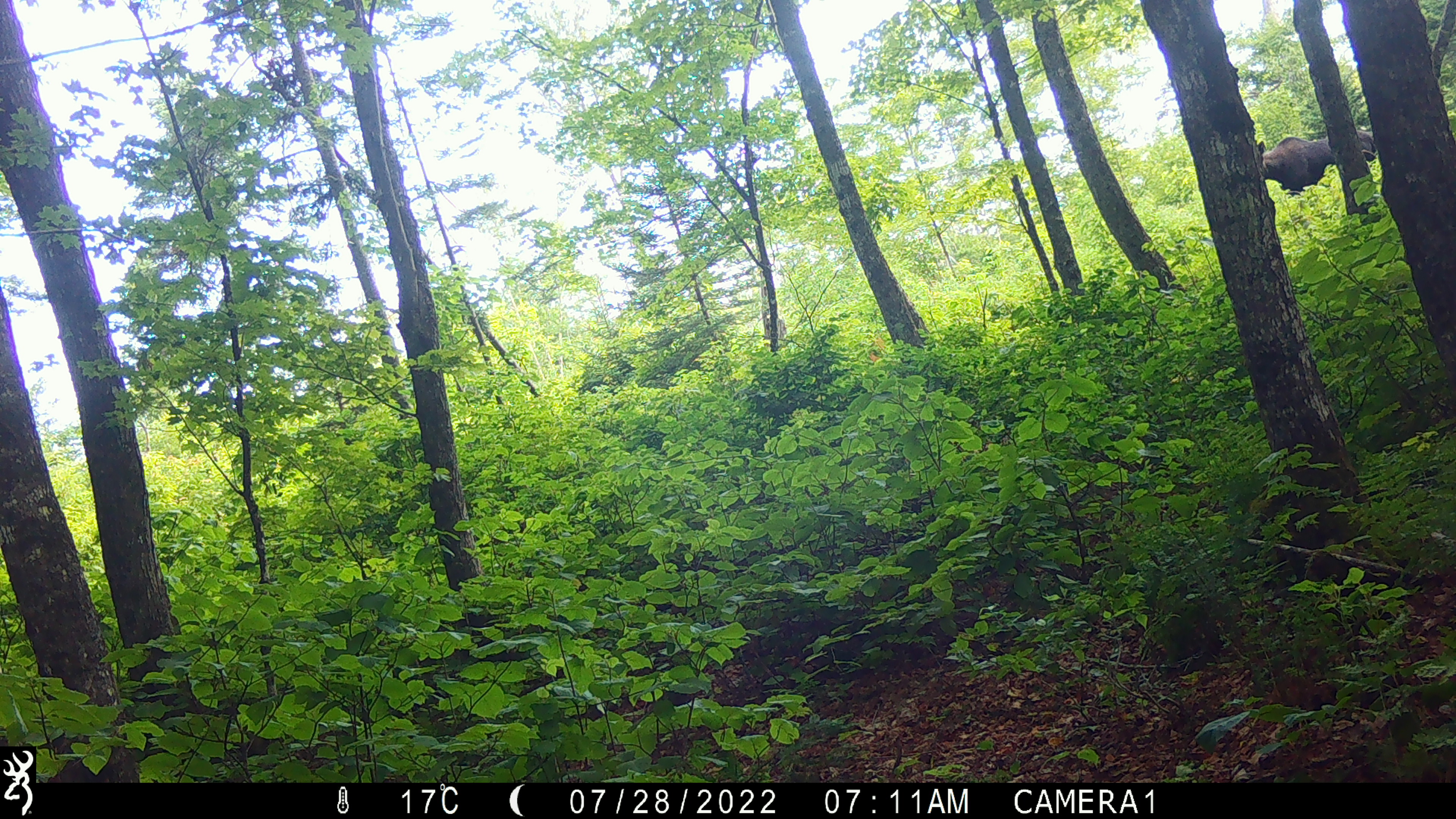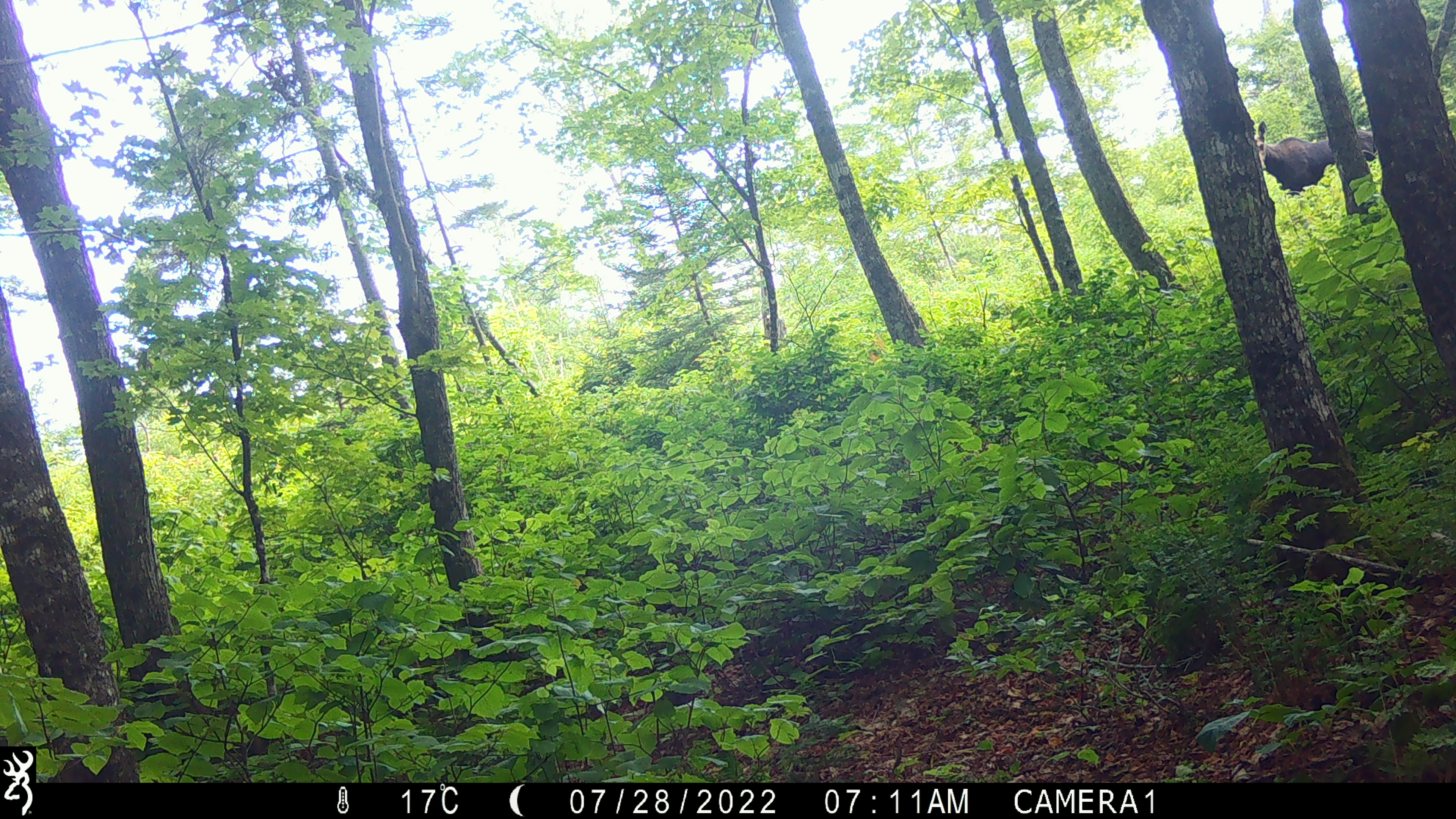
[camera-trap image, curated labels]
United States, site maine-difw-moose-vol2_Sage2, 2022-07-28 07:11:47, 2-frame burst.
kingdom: Animalia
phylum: Chordata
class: Mammalia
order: Artiodactyla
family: Cervidae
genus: Alces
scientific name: Alces alces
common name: moose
Moose (Alces alces).